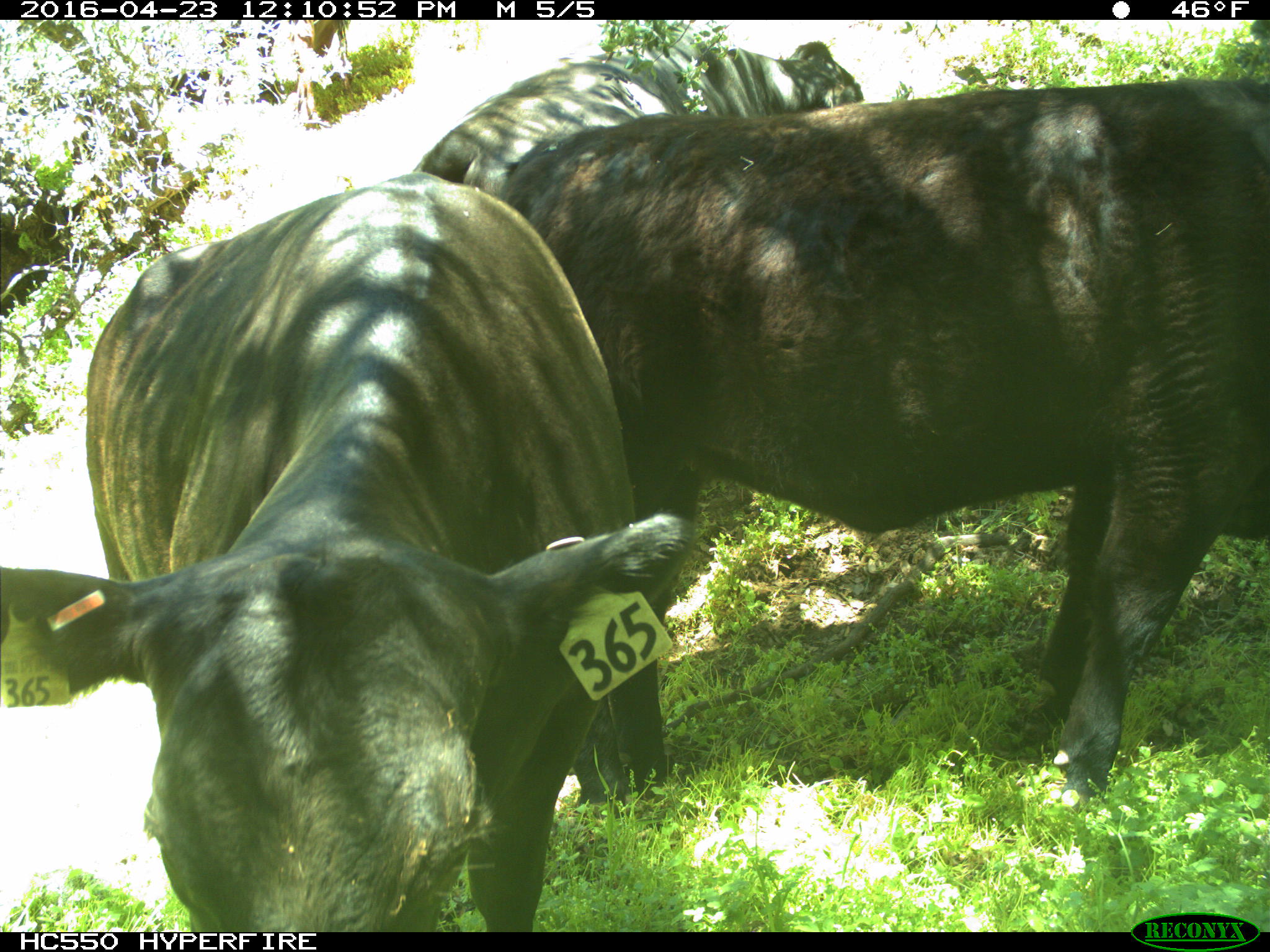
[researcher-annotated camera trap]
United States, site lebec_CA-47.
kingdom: Animalia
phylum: Chordata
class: Mammalia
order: Artiodactyla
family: Bovidae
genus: Bos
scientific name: Bos taurus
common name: domestic cow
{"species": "Bos taurus (domestic cow)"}